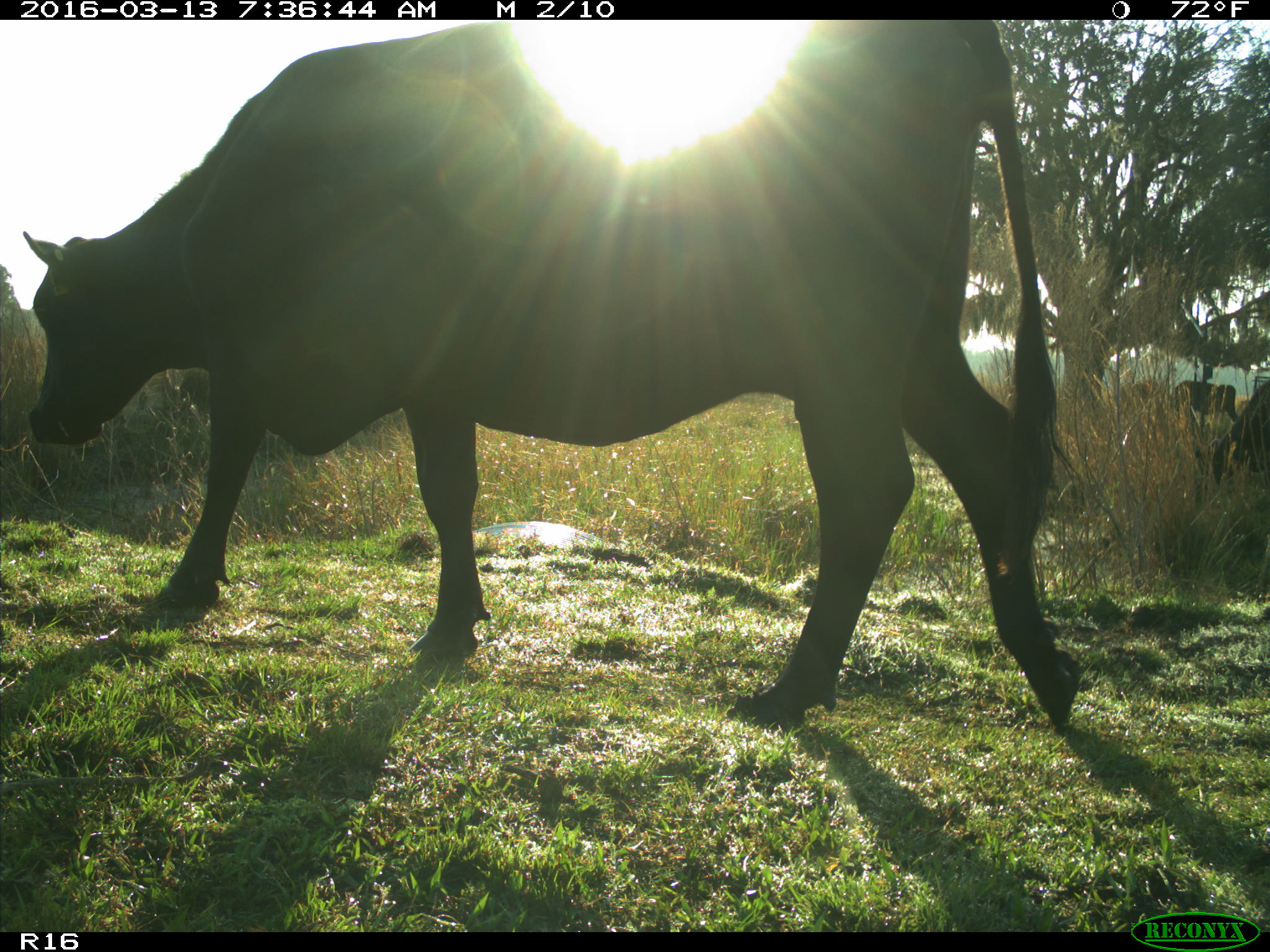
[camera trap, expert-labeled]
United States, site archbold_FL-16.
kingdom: Animalia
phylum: Chordata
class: Mammalia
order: Artiodactyla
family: Bovidae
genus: Bos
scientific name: Bos taurus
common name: domestic cow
Bos taurus (domestic cow).